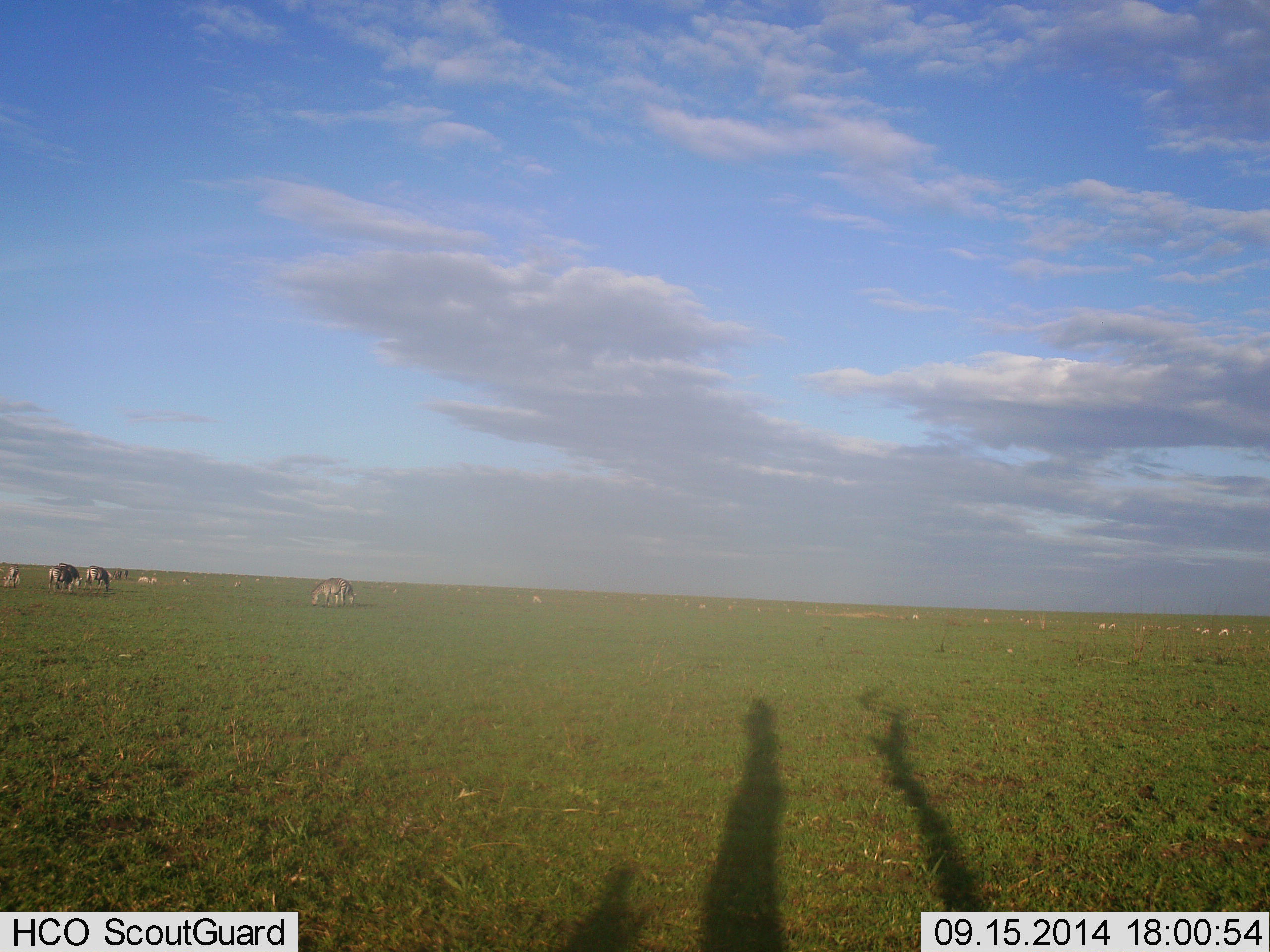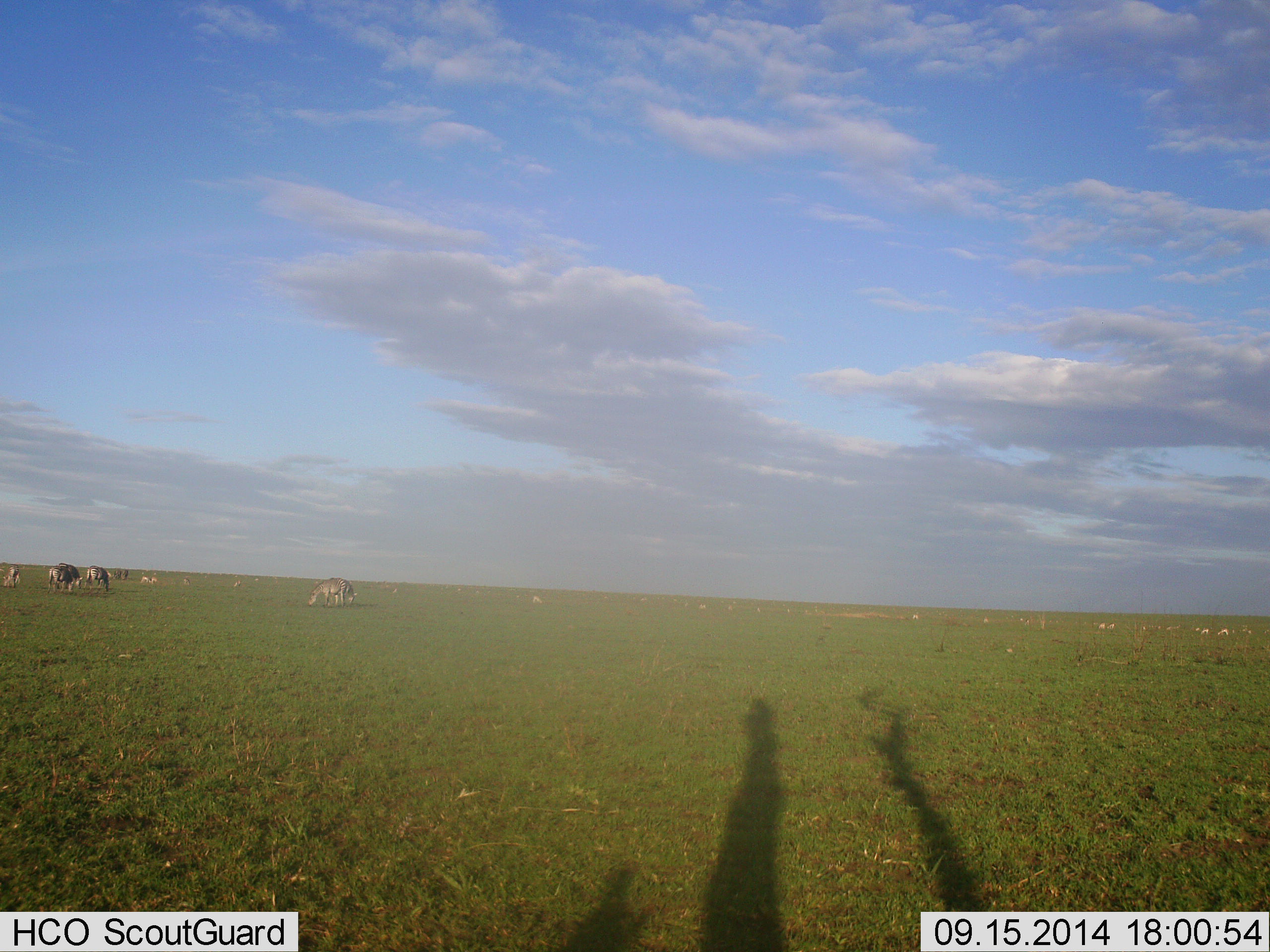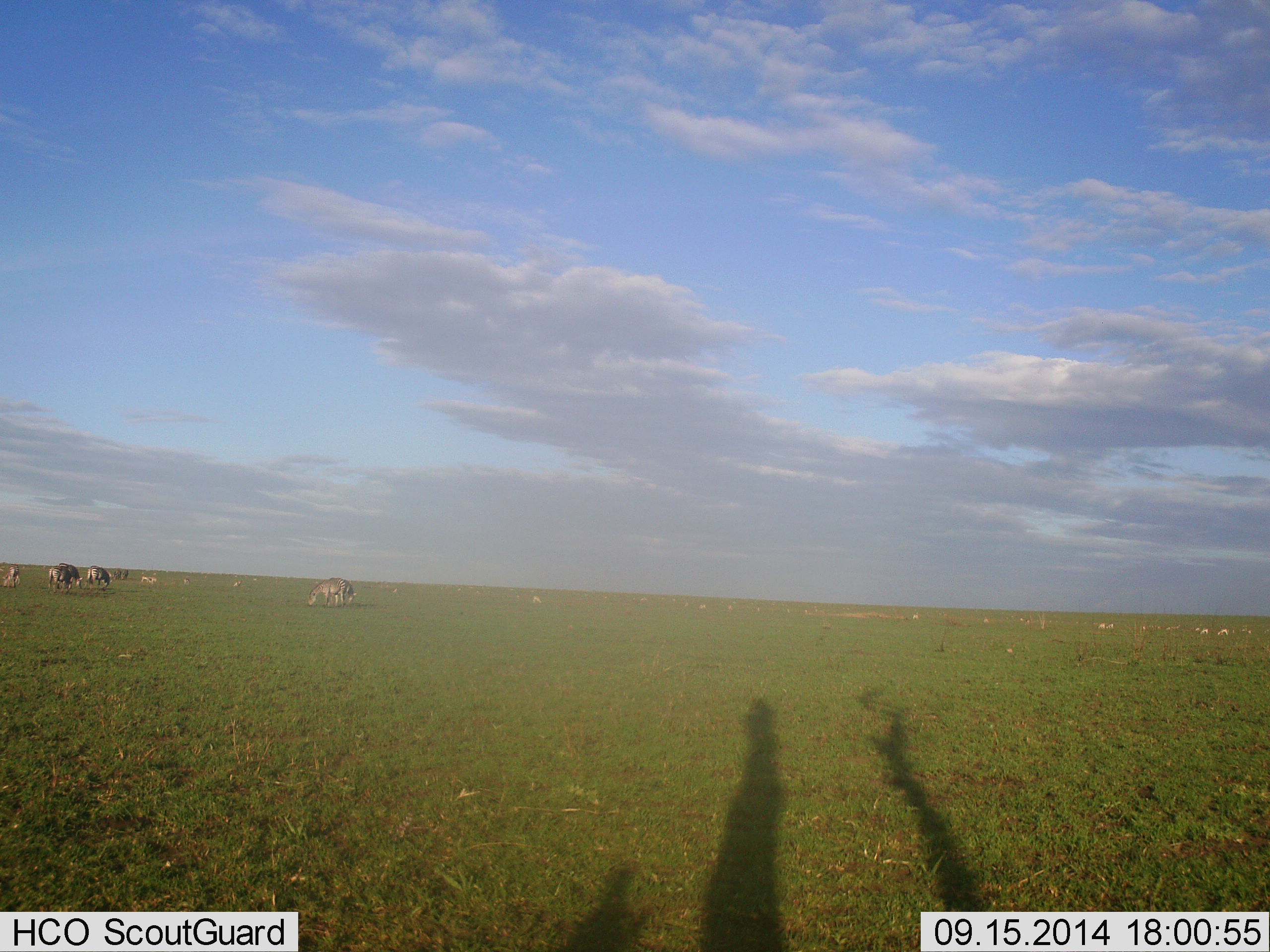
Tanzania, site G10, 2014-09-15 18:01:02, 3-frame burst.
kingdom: Animalia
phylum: Chordata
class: Mammalia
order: Perissodactyla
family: Equidae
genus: Equus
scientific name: Equus quagga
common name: plains zebra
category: zebra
Zebra (plains zebra) (Equus quagga), count 6. Behavior (volunteer vote fractions): standing 27%, resting 0%, moving 0%, interacting 9%. Young present (vote fraction): 0%. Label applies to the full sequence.